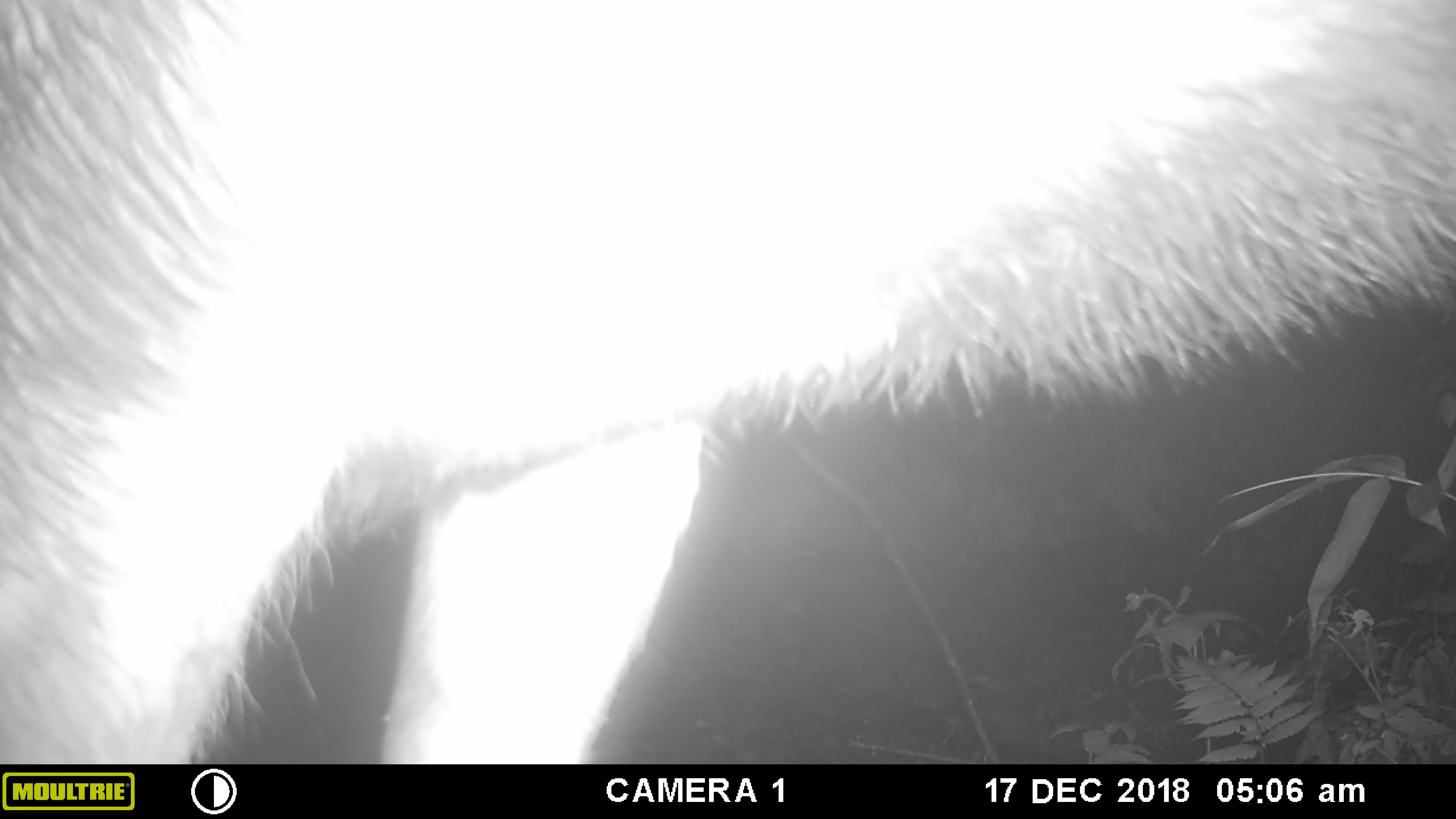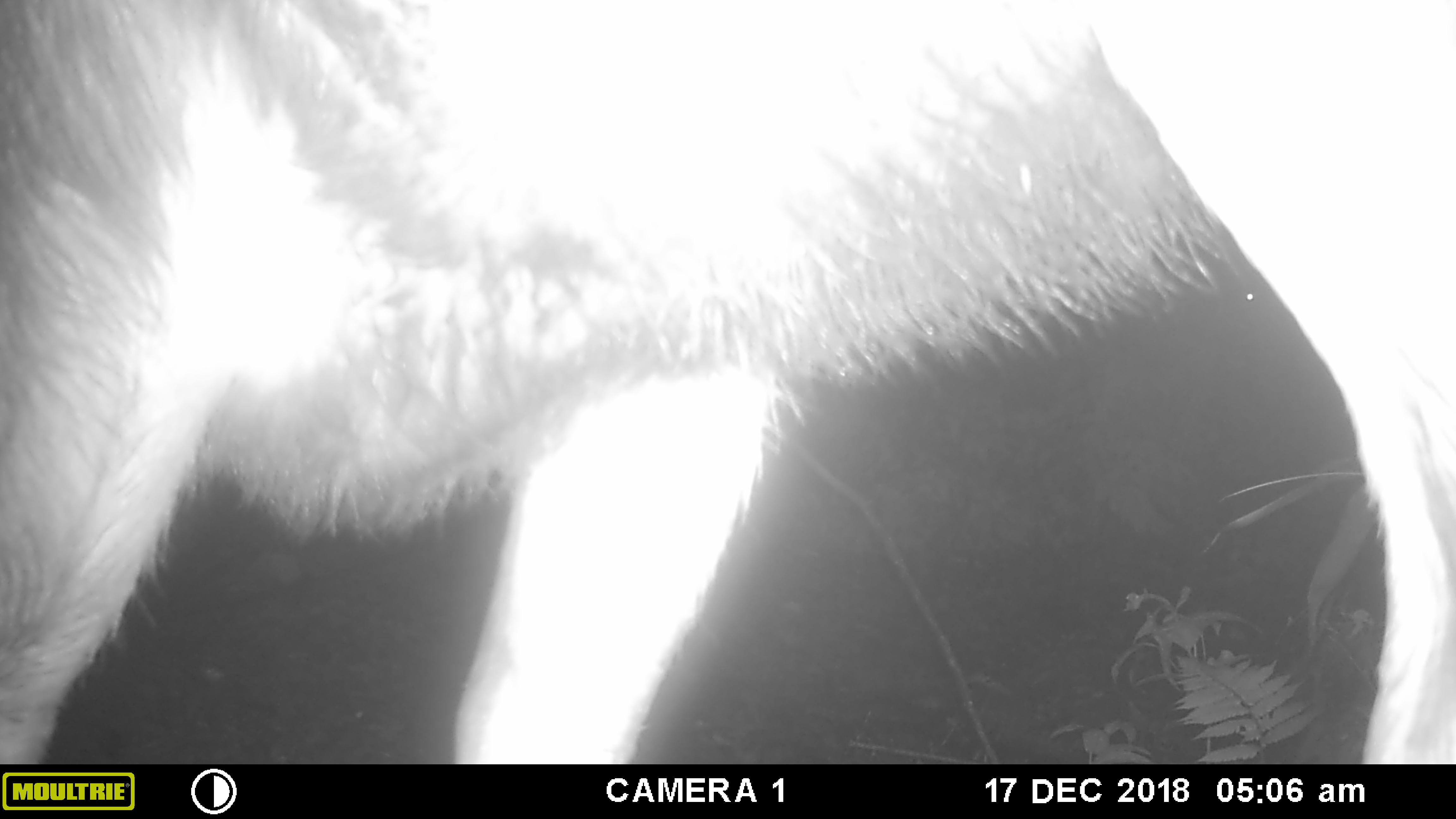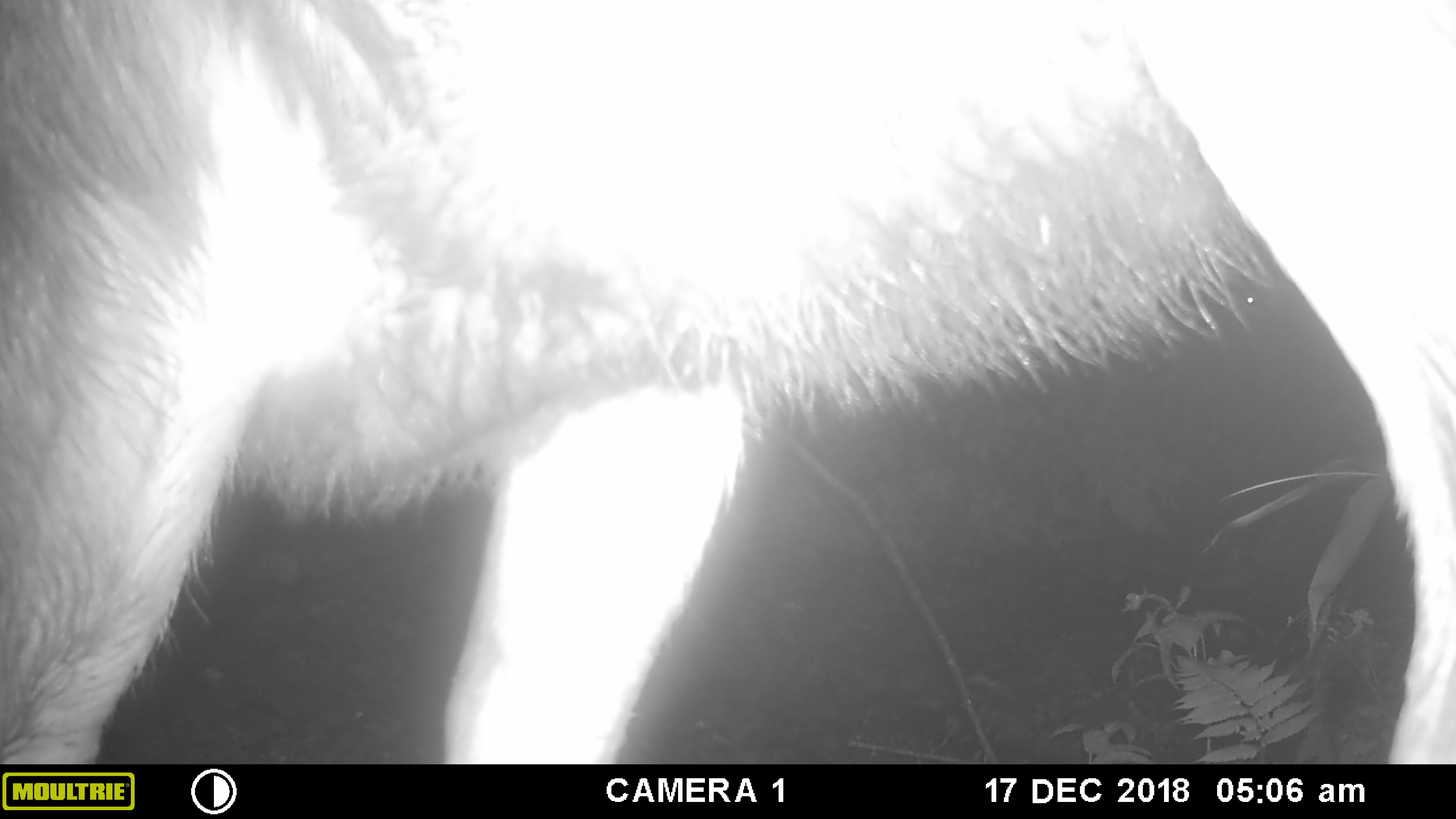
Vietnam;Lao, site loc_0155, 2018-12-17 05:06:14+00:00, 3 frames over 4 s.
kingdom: Animalia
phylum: Chordata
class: Mammalia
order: Artiodactyla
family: Cervidae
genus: Rusa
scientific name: Rusa unicolor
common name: sambar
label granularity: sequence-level